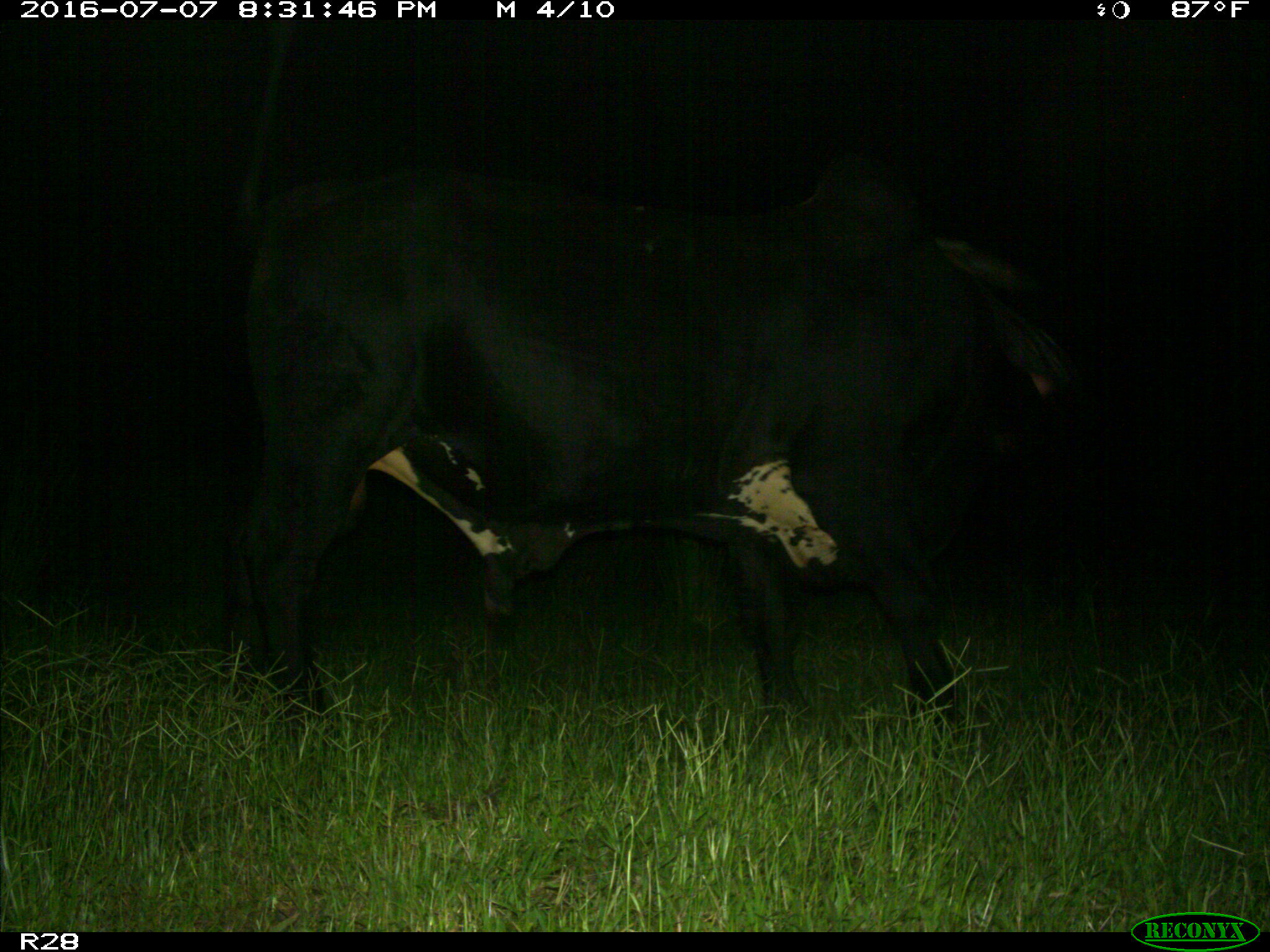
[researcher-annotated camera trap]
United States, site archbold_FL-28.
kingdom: Animalia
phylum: Chordata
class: Mammalia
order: Artiodactyla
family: Bovidae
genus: Bos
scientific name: Bos taurus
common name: domestic cow